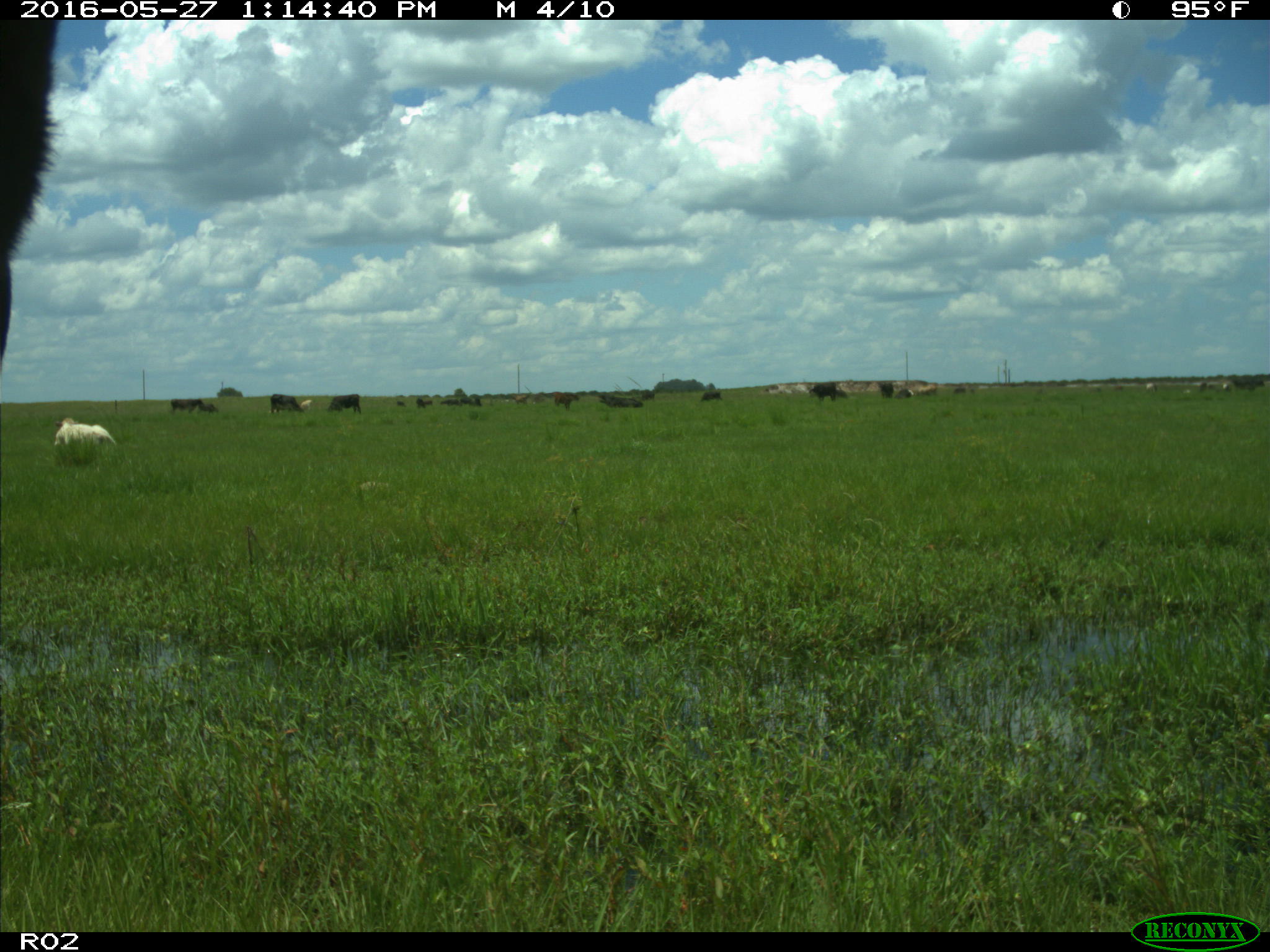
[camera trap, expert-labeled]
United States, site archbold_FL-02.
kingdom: Animalia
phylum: Chordata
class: Mammalia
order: Artiodactyla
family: Bovidae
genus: Bos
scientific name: Bos taurus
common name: domestic cow